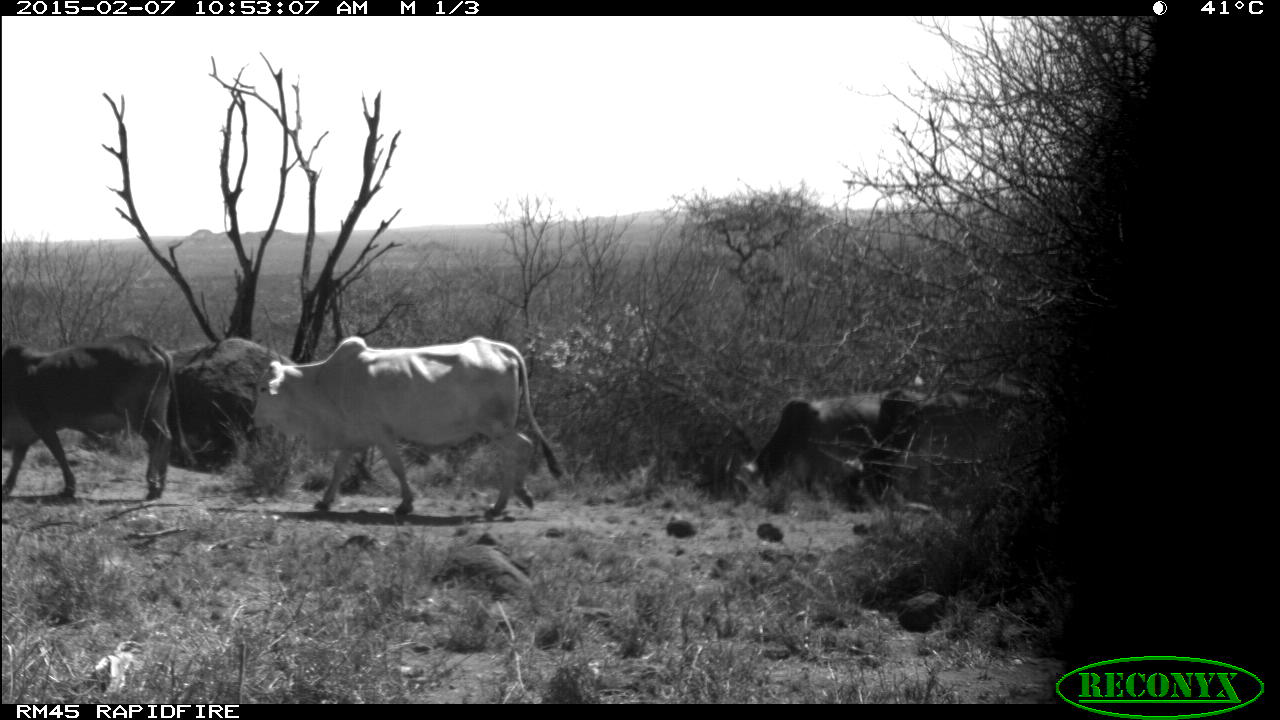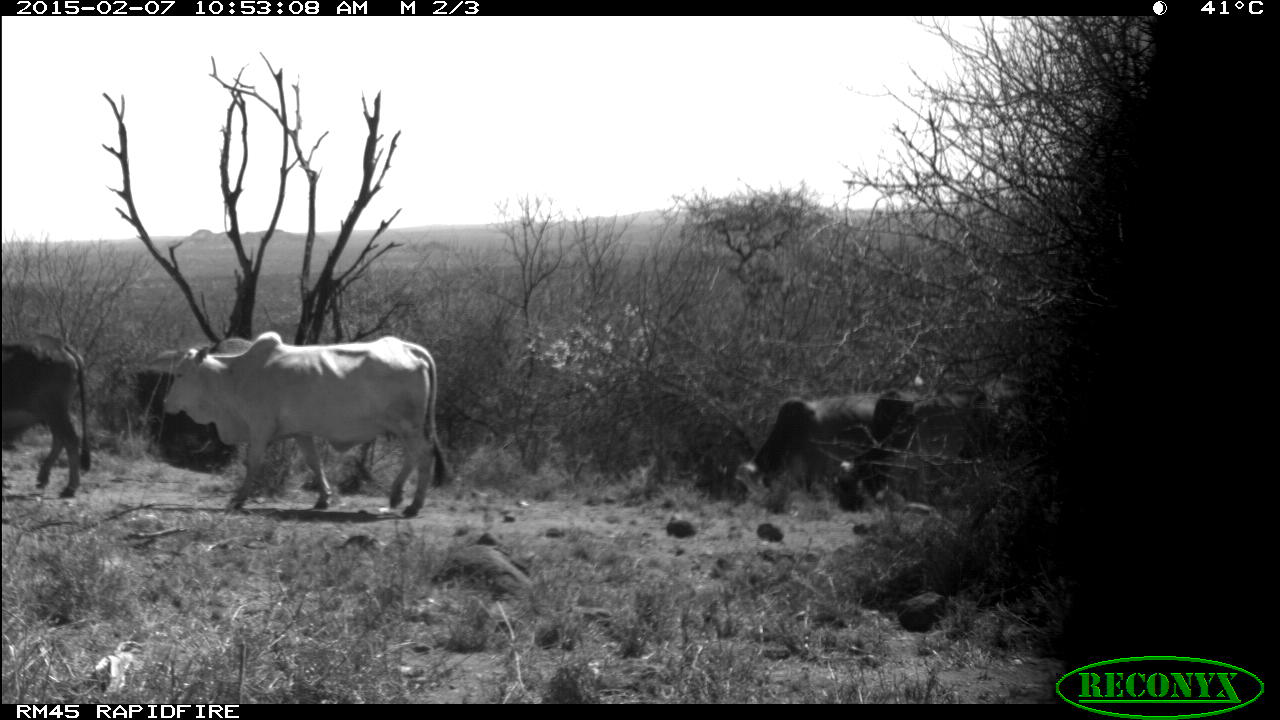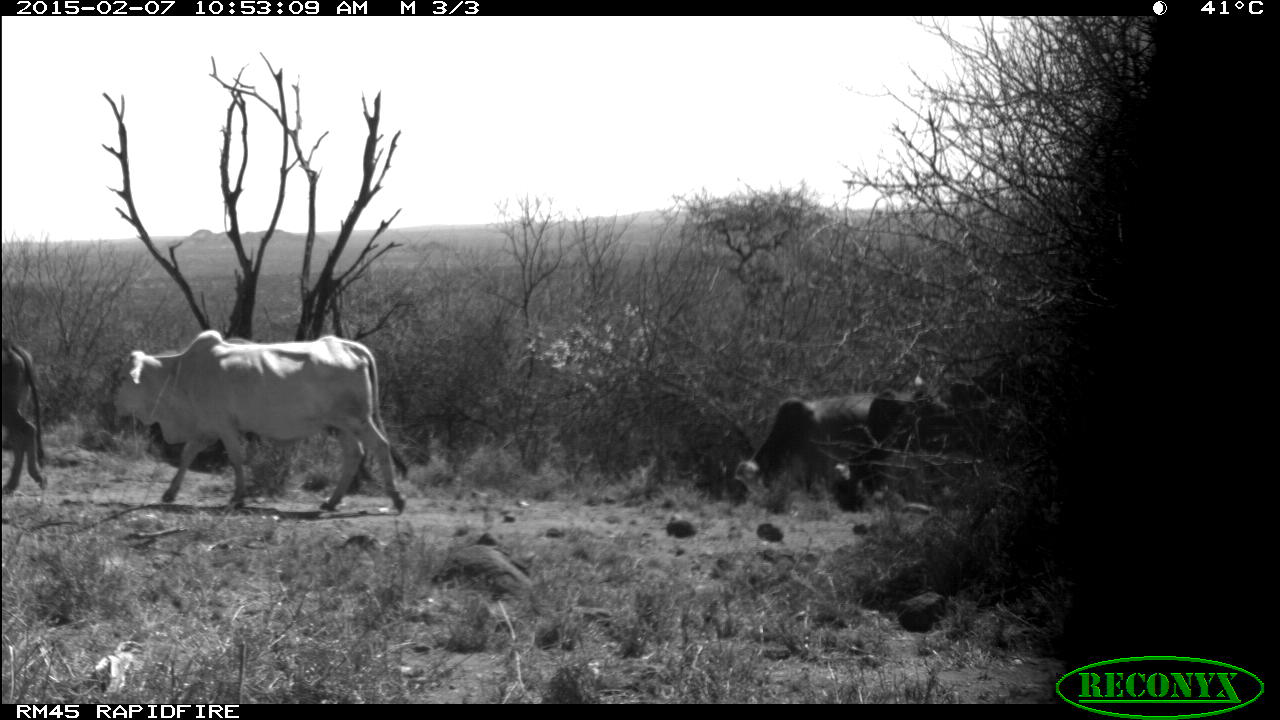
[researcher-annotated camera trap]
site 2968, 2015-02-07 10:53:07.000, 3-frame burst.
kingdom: Animalia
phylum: Chordata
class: Mammalia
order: Artiodactyla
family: Bovidae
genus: Bos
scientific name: Bos taurus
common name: domestic cattle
Bos taurus (domestic cattle), count 11.